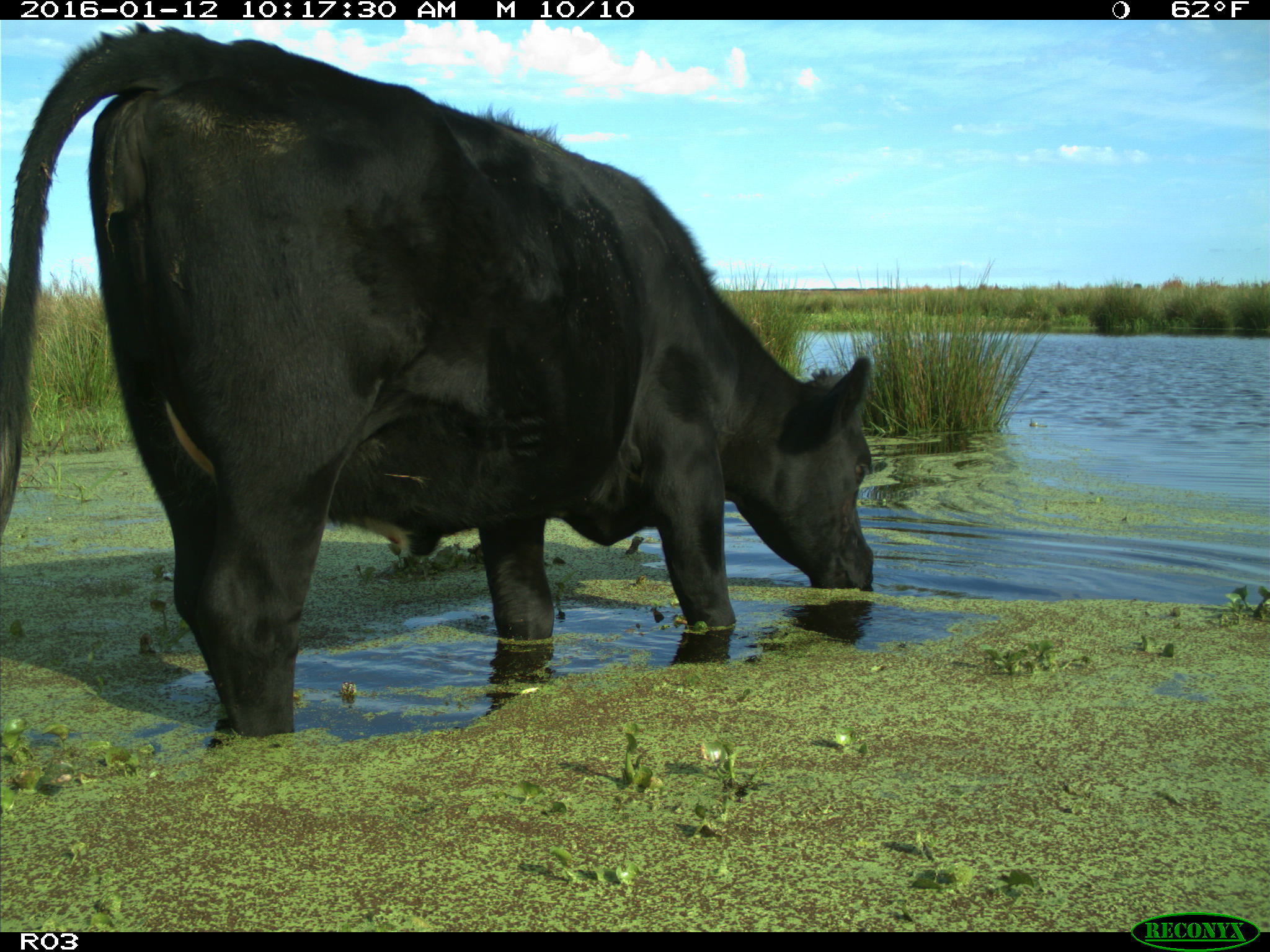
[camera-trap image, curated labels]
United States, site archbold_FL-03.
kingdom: Animalia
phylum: Chordata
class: Mammalia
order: Artiodactyla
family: Bovidae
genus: Bos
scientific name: Bos taurus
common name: domestic cow